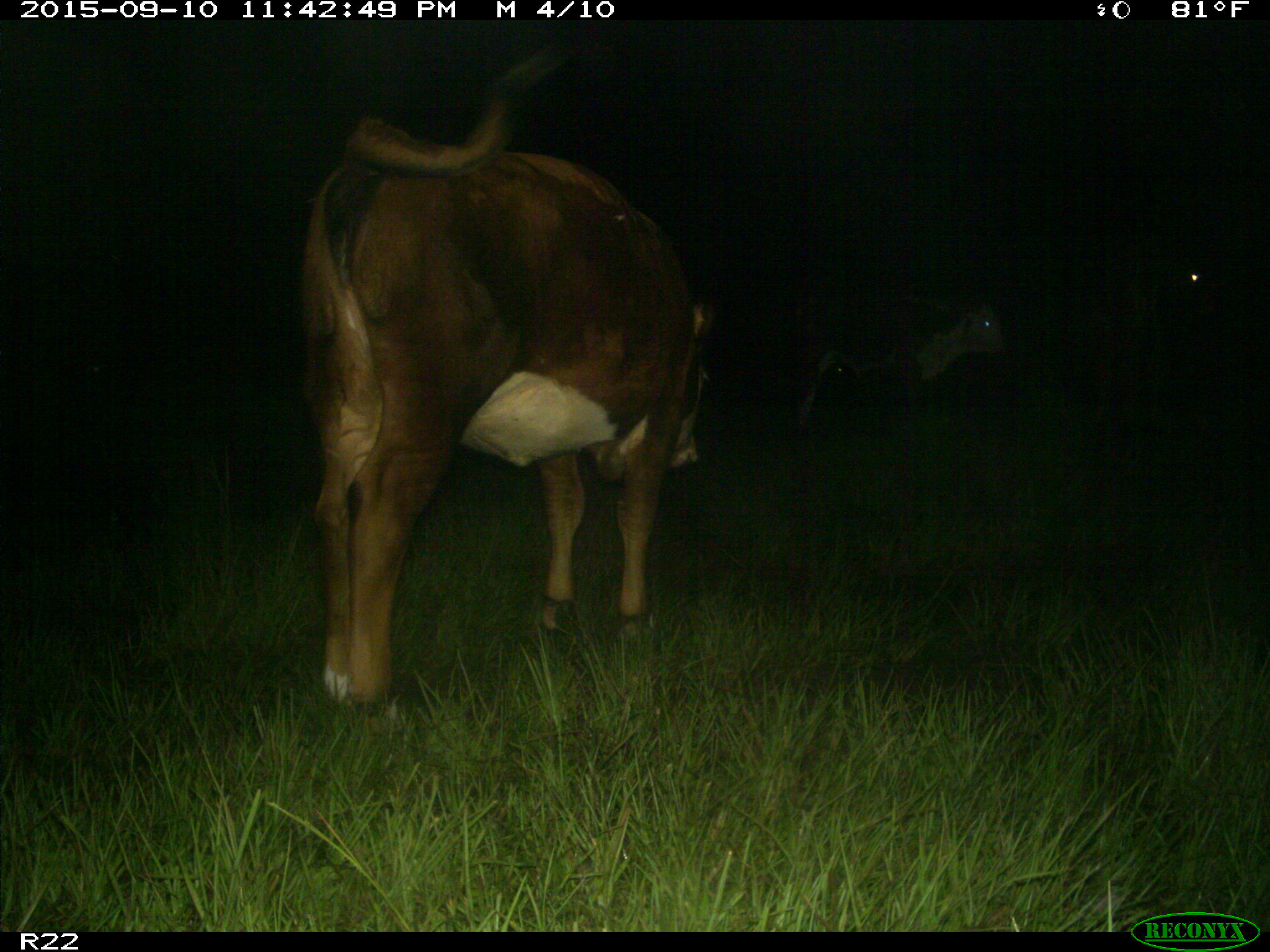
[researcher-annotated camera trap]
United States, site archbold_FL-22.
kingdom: Animalia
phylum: Chordata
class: Mammalia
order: Artiodactyla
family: Bovidae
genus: Bos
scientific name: Bos taurus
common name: domestic cow